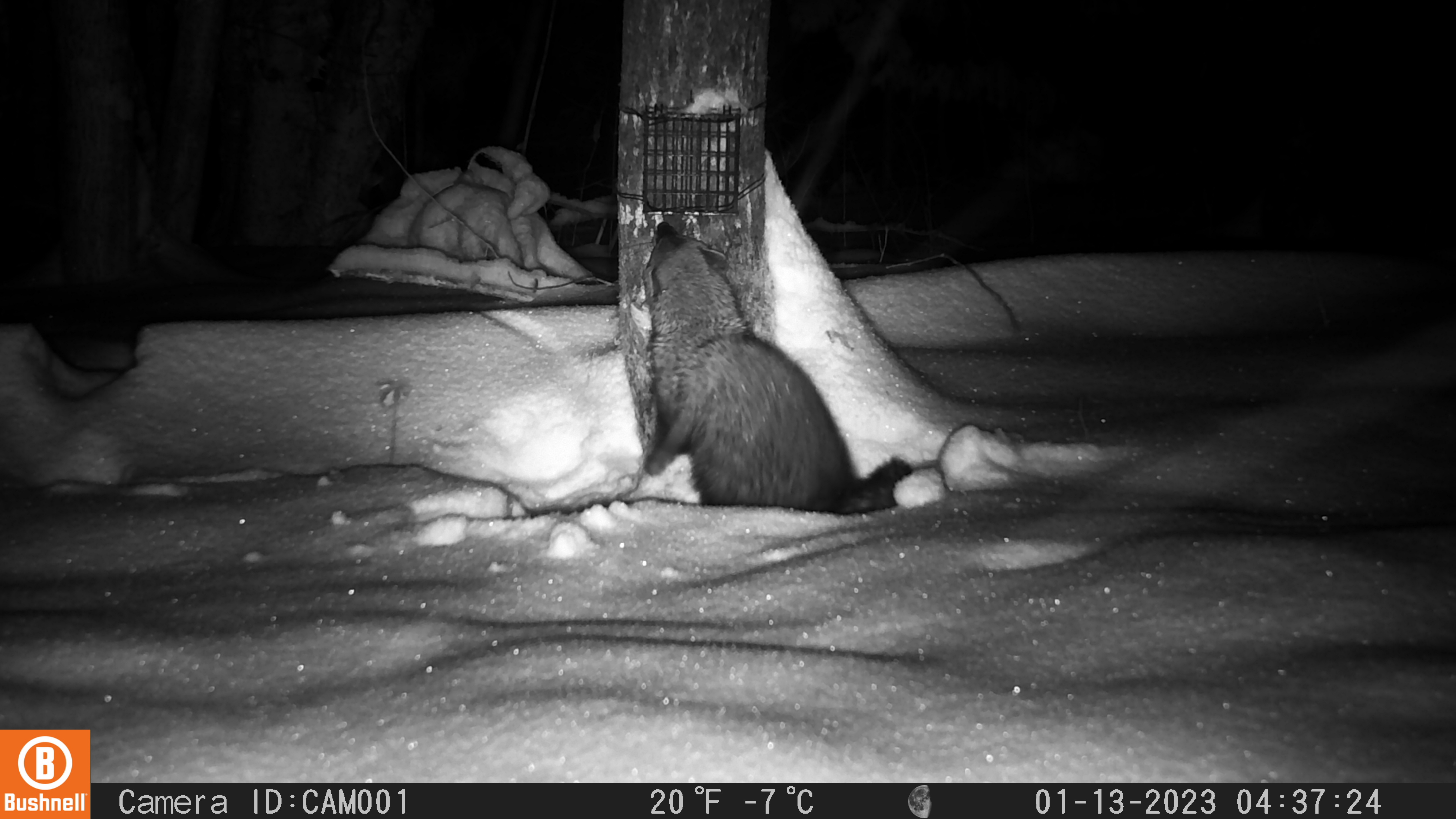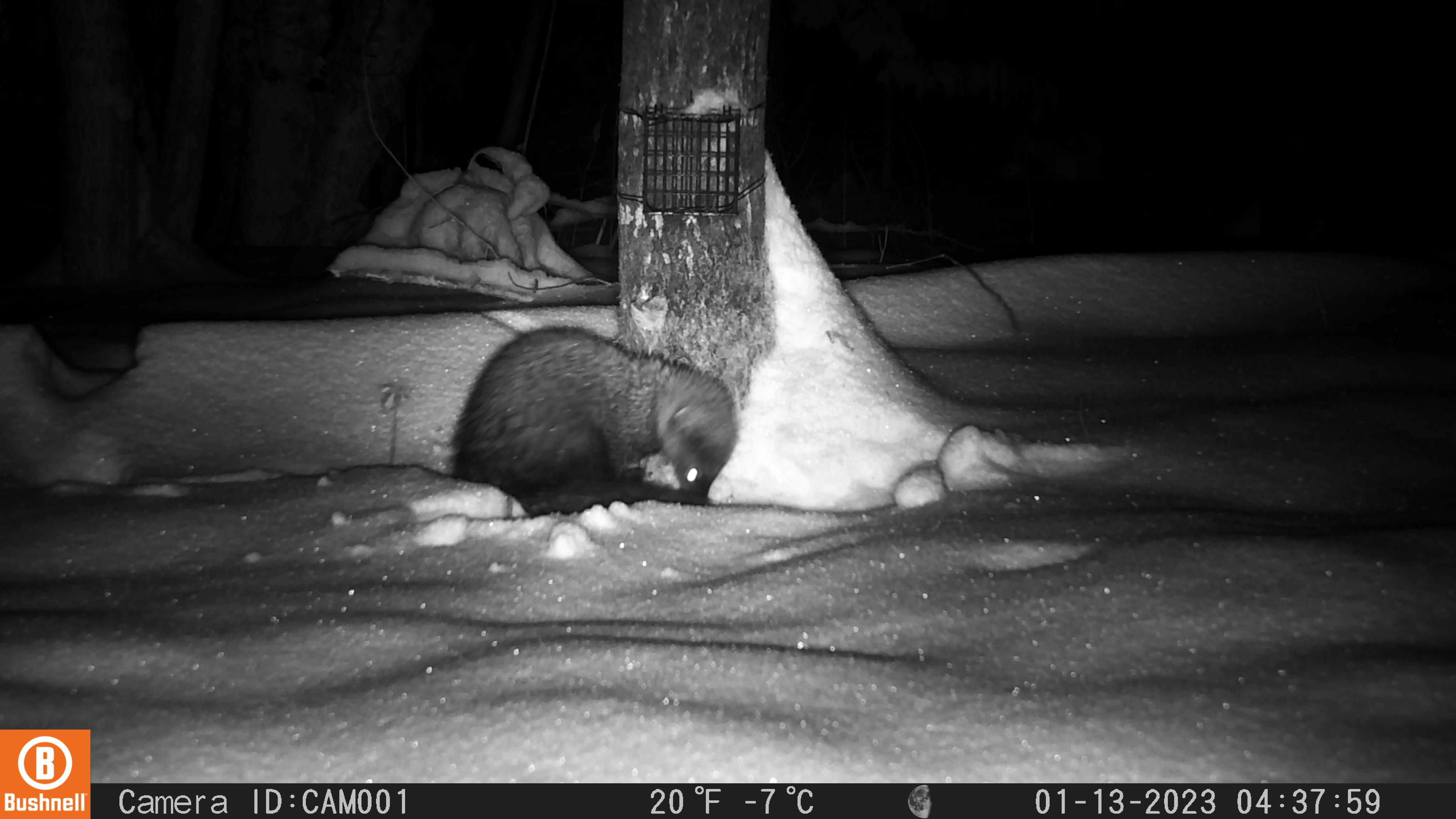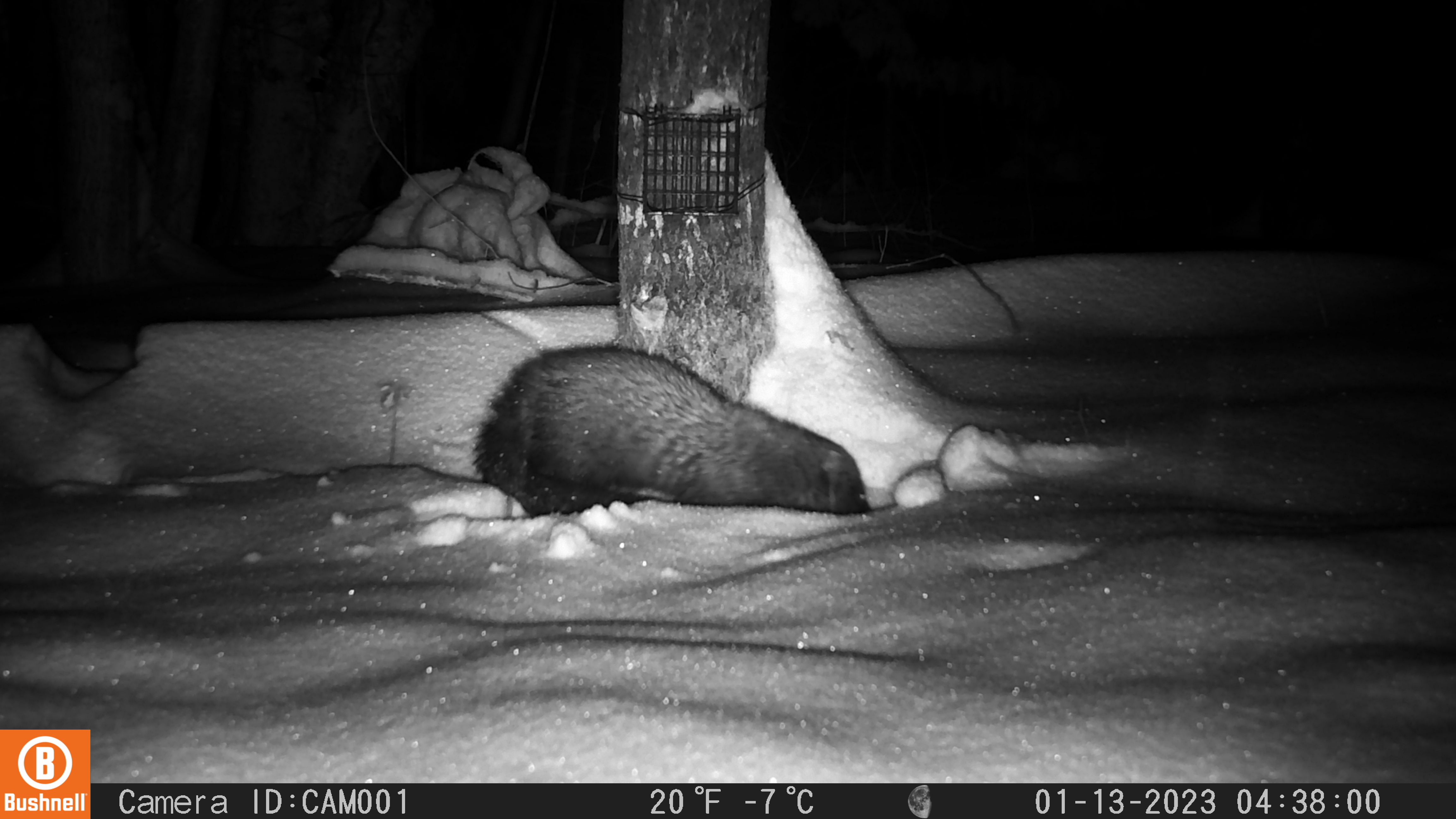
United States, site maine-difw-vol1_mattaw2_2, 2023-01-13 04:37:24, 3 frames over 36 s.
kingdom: Animalia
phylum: Chordata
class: Mammalia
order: Carnivora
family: Mustelidae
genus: Pekania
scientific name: Pekania pennanti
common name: fisher